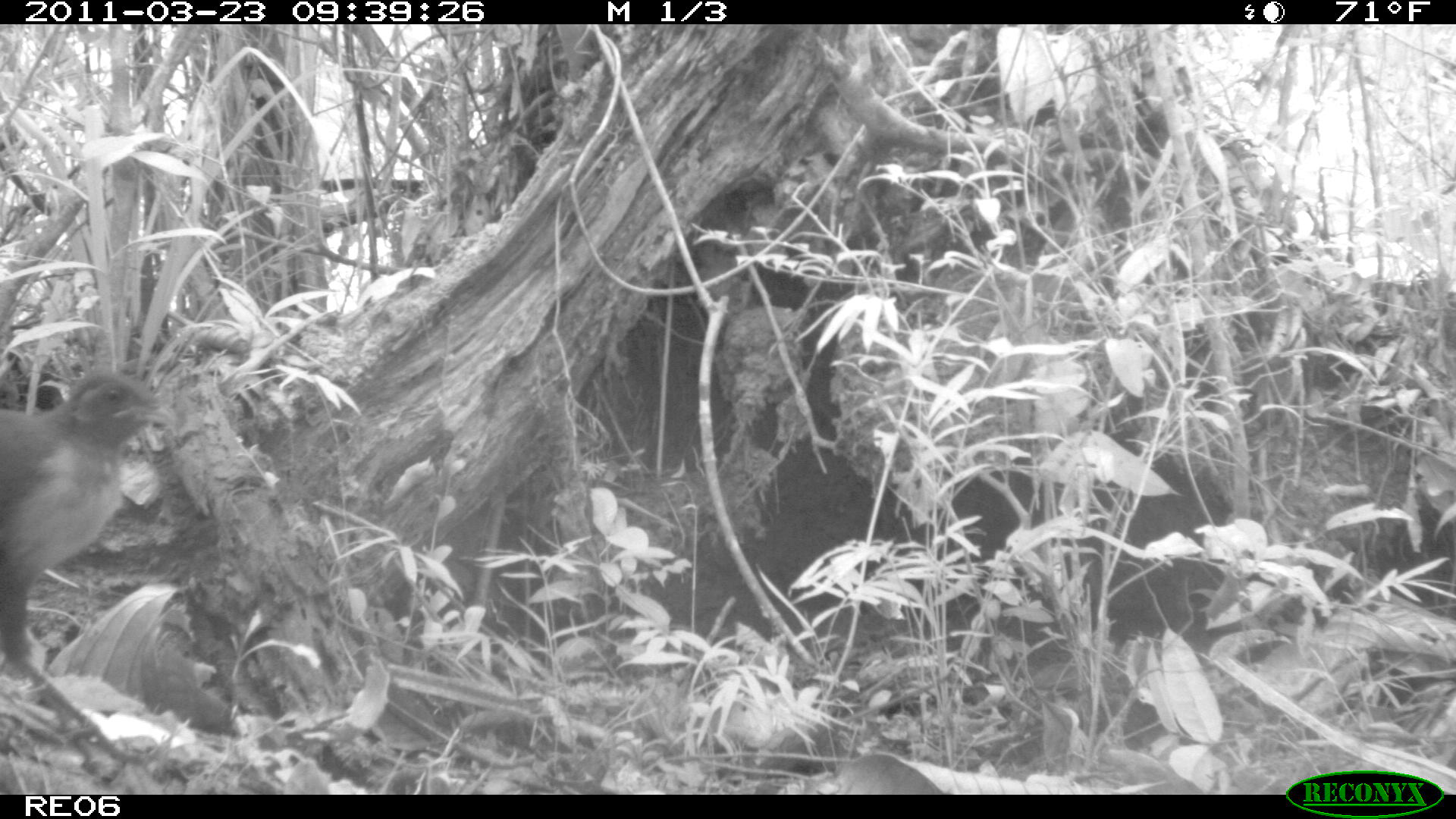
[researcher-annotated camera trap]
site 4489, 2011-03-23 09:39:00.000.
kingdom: Animalia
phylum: Chordata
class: Aves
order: Cuculiformes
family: Cuculidae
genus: Coua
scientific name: Coua serriana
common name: red-breasted coua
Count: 1.